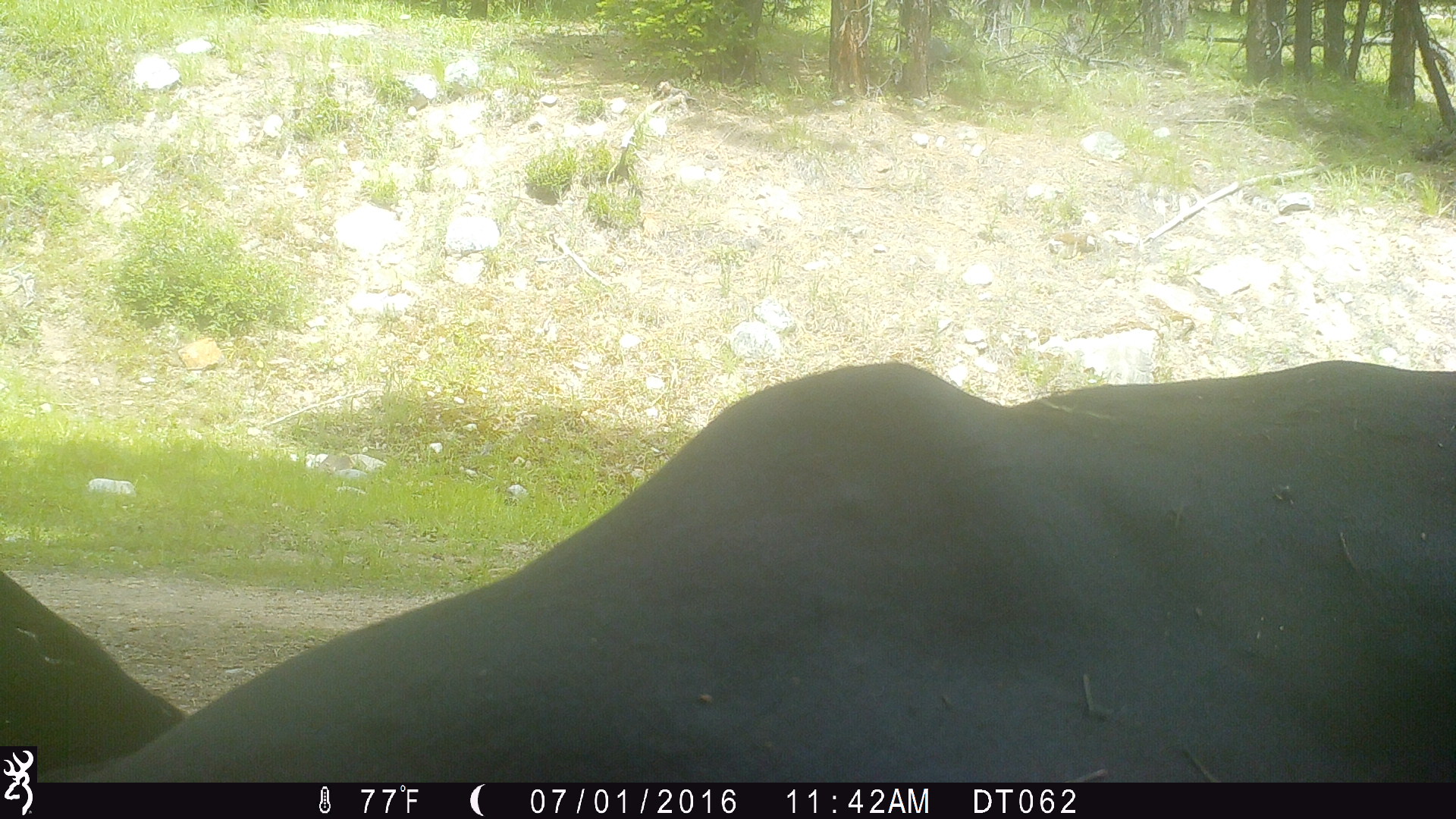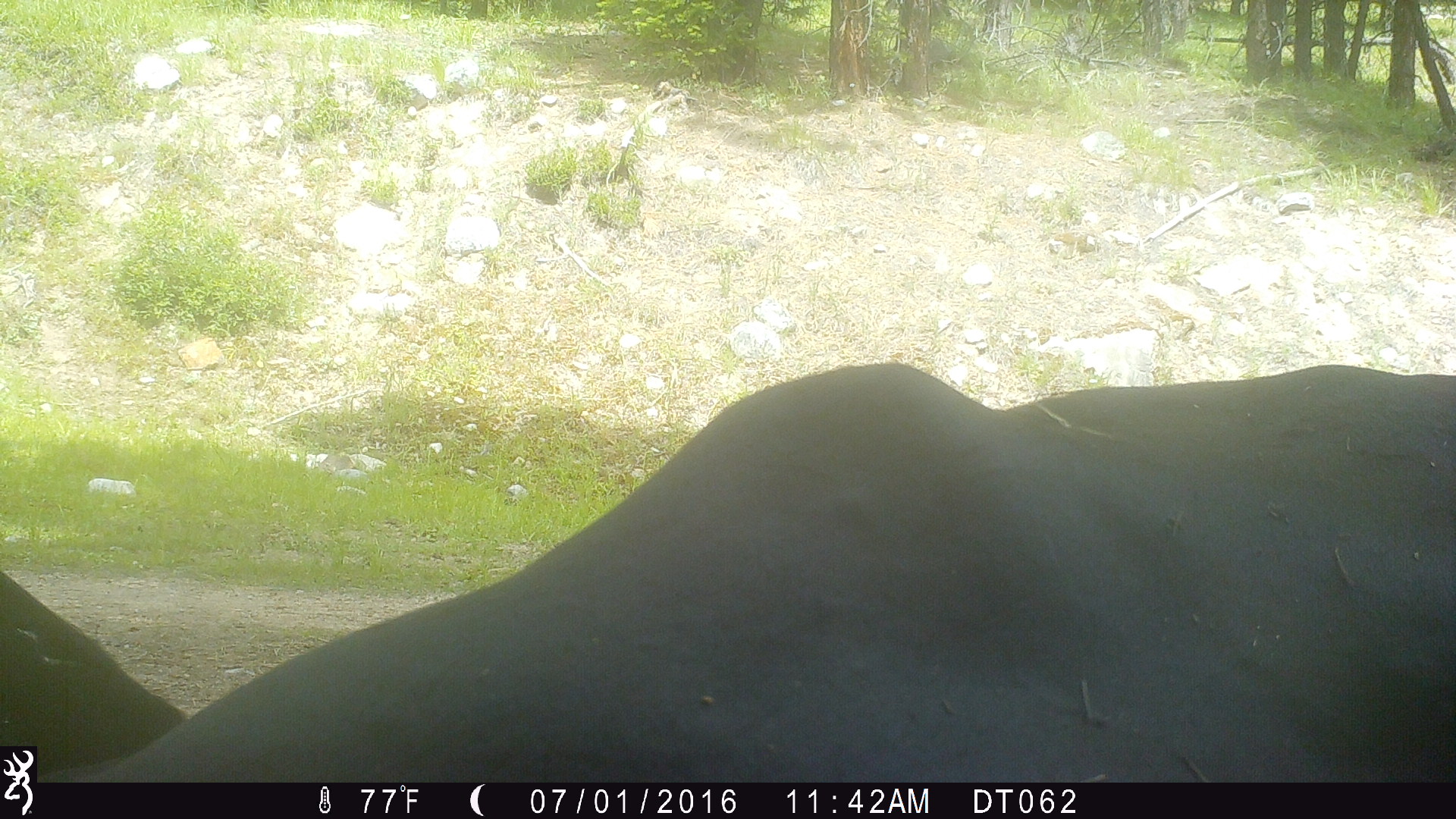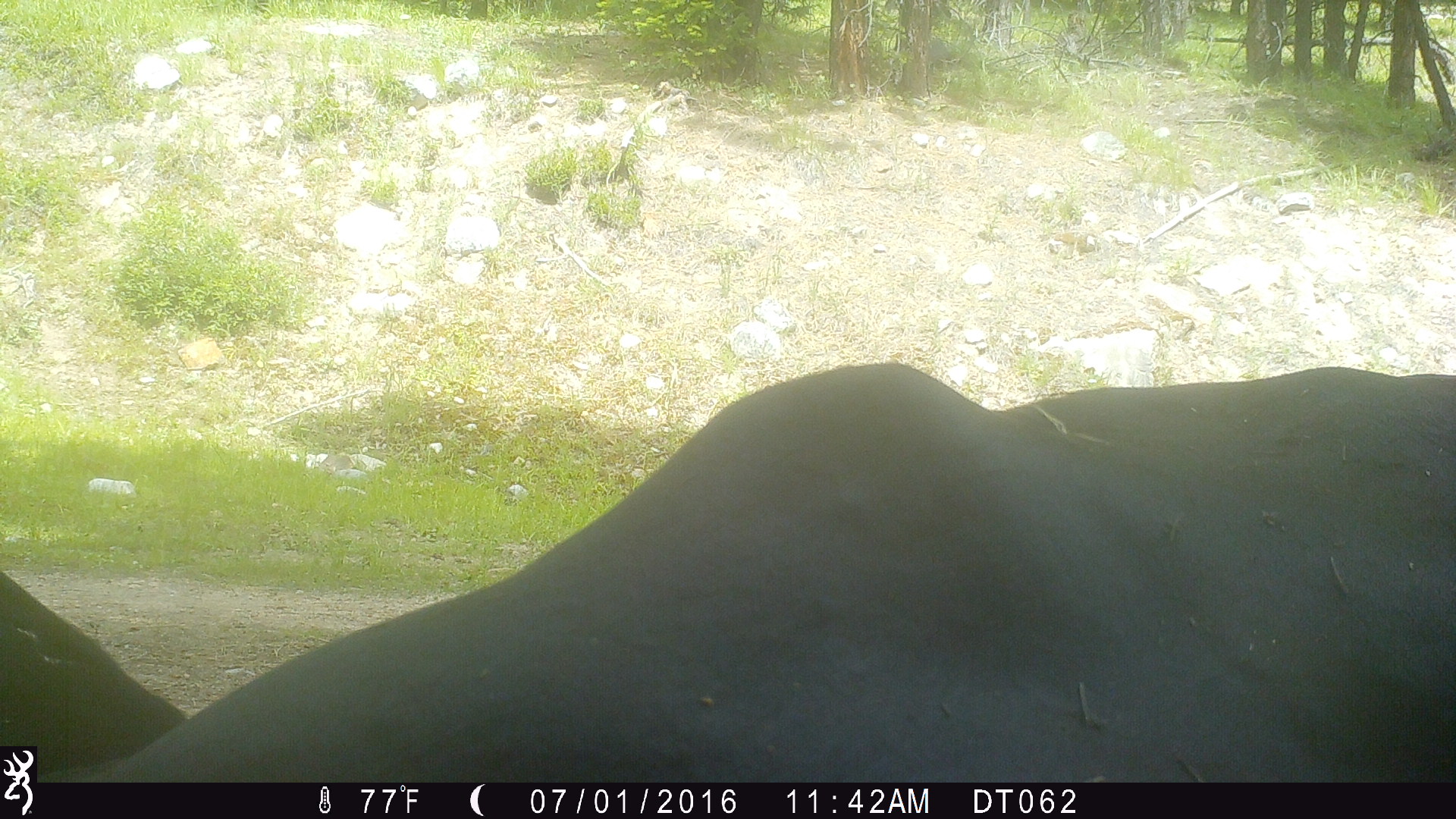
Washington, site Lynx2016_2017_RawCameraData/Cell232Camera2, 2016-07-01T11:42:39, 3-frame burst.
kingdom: Animalia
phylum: Chordata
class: Mammalia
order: Artiodactyla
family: Bovidae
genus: Bos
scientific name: Bos taurus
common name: domestic cattle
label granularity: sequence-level